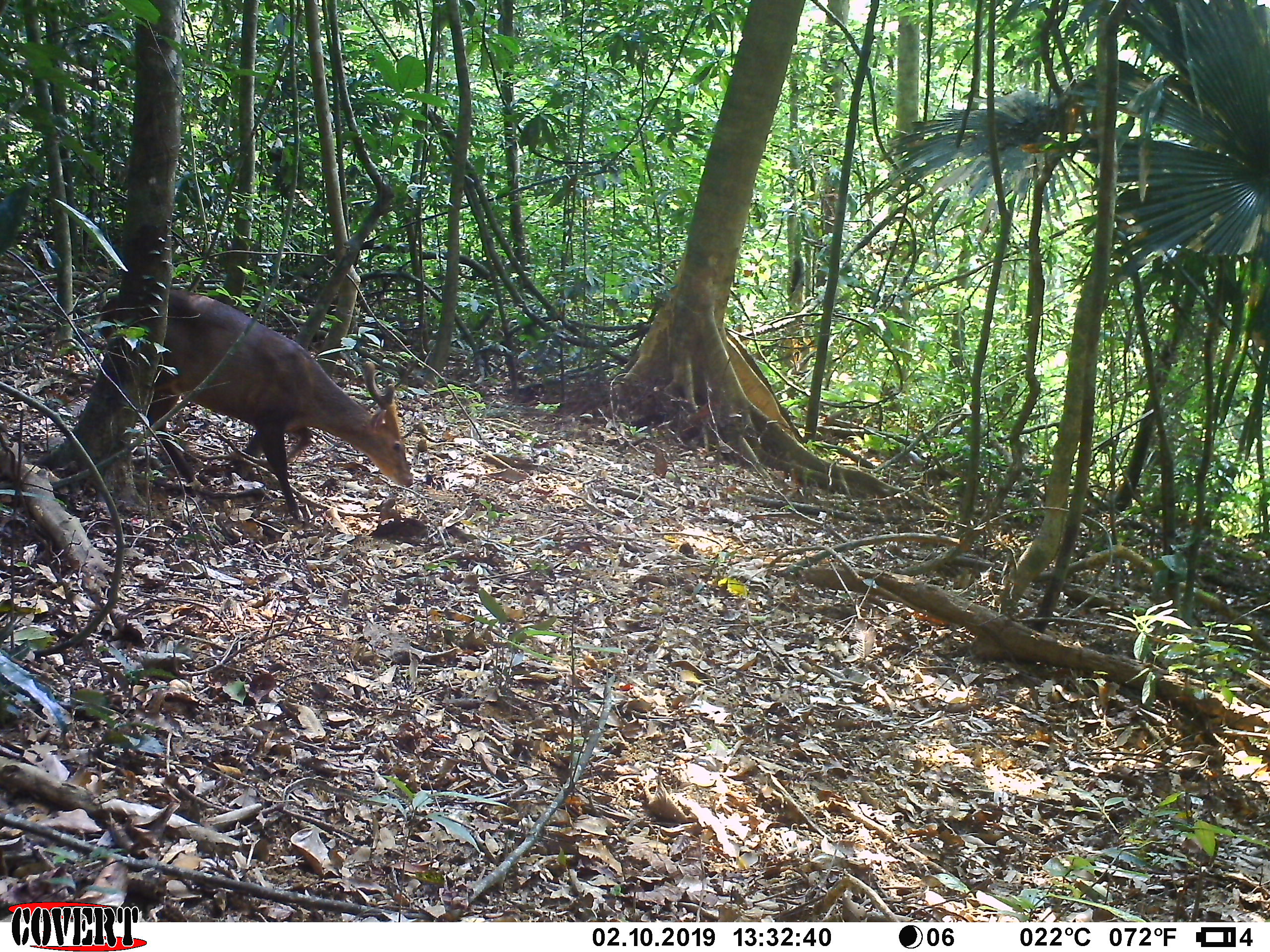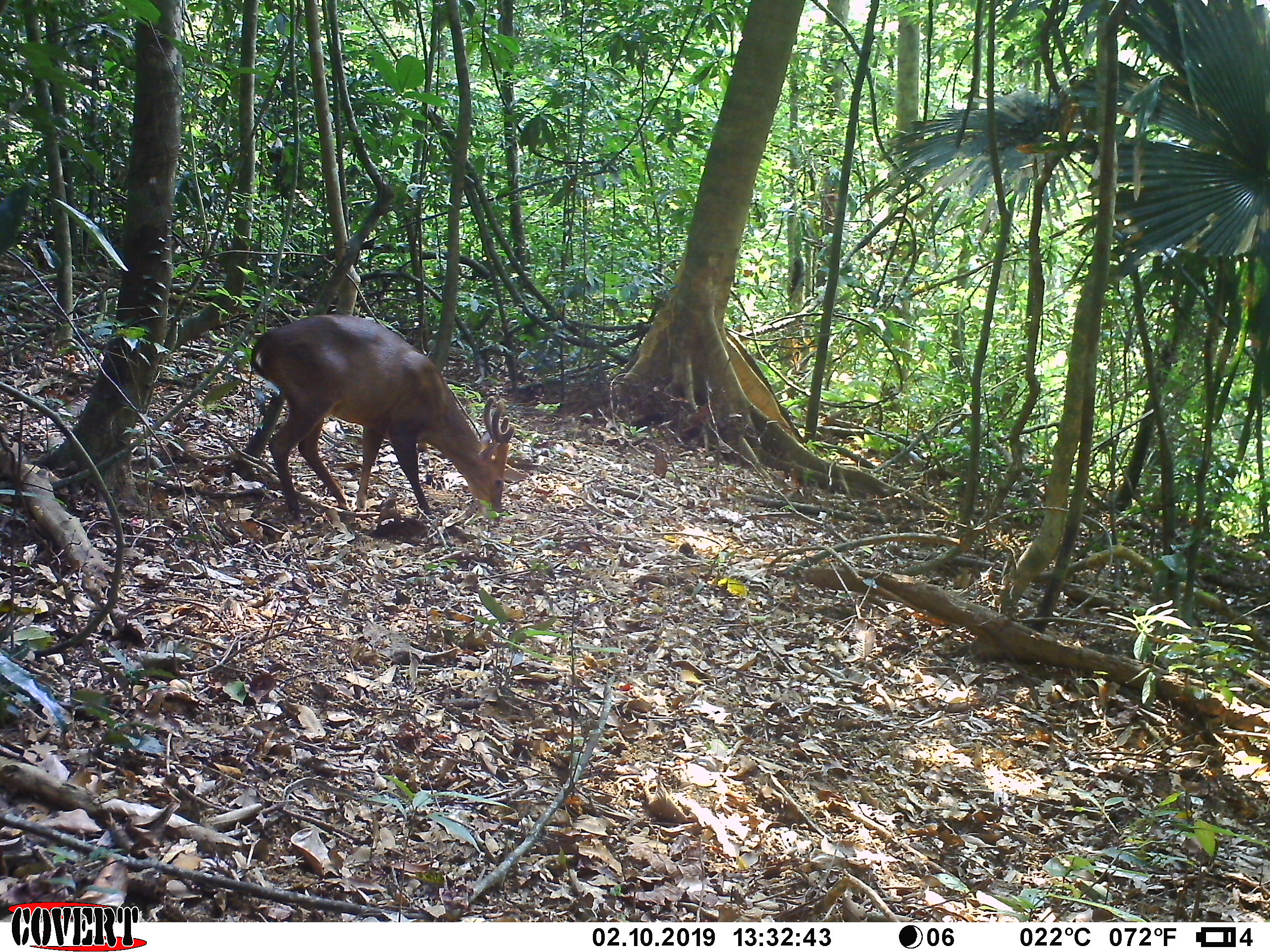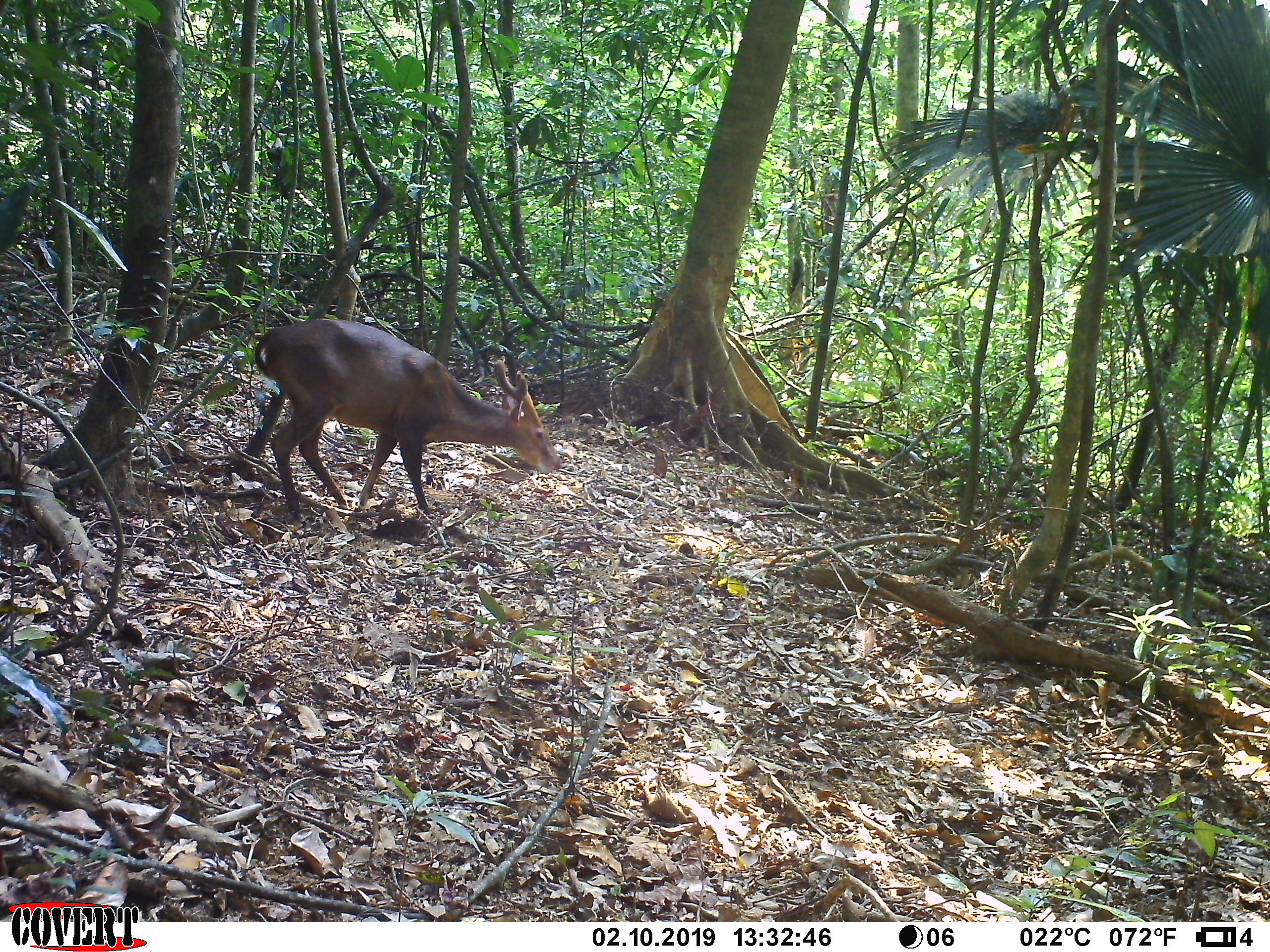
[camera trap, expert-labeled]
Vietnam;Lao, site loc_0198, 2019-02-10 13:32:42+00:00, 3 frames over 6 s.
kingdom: Animalia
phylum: Chordata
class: Mammalia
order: Artiodactyla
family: Cervidae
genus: Muntiacus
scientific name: Muntiacus vuquangensis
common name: large-antlered muntjac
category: large antlered muntjac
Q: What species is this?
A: Large antlered muntjac (large-antlered muntjac) (Muntiacus vuquangensis).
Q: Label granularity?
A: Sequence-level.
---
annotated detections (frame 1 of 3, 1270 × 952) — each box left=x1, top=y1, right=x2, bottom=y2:
large antlered muntjac: left=96, top=287, right=413, bottom=519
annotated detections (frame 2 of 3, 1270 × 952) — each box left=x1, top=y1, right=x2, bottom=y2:
large antlered muntjac: left=250, top=313, right=515, bottom=523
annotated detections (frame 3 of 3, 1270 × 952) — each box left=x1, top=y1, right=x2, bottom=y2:
large antlered muntjac: left=254, top=319, right=562, bottom=519